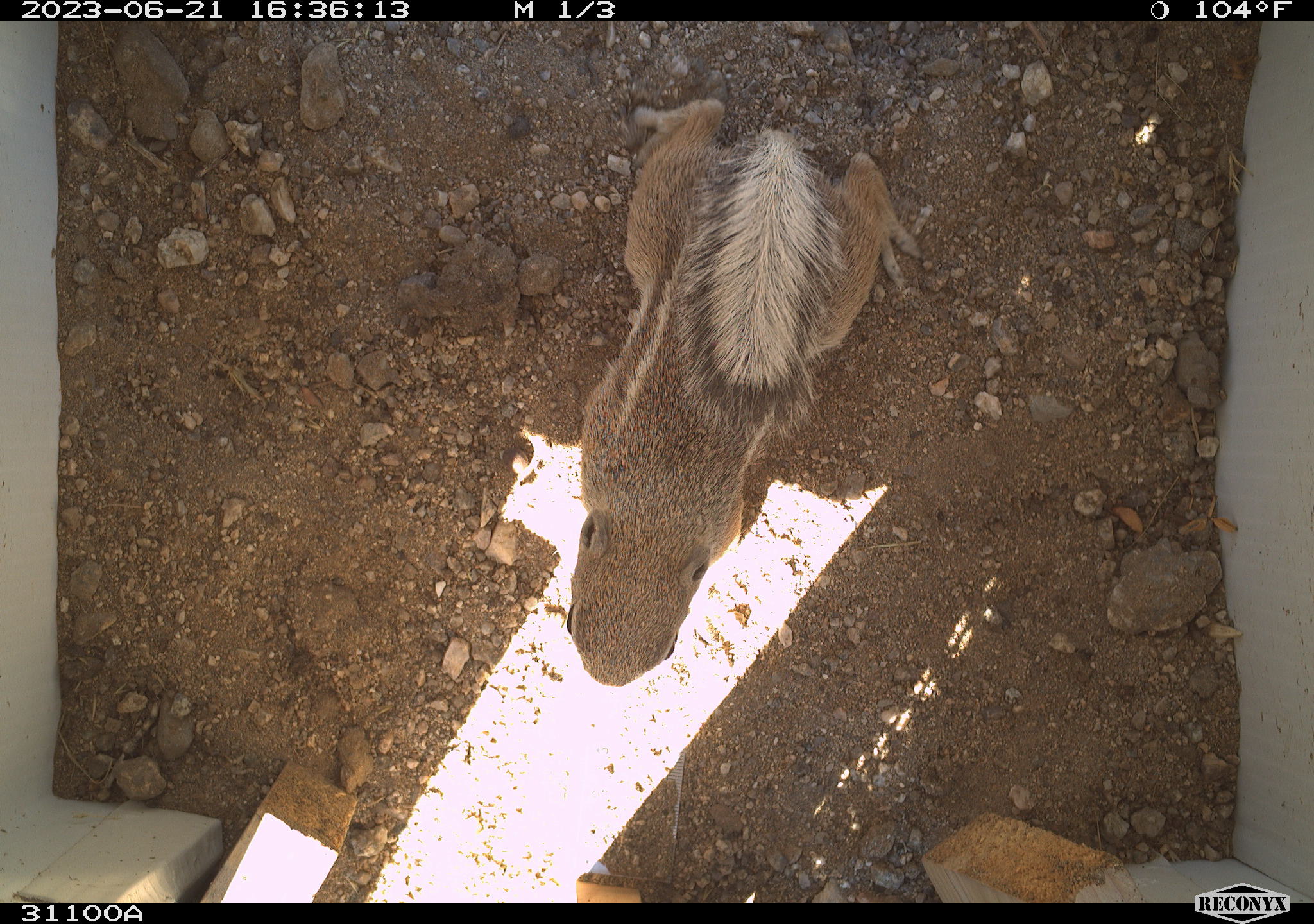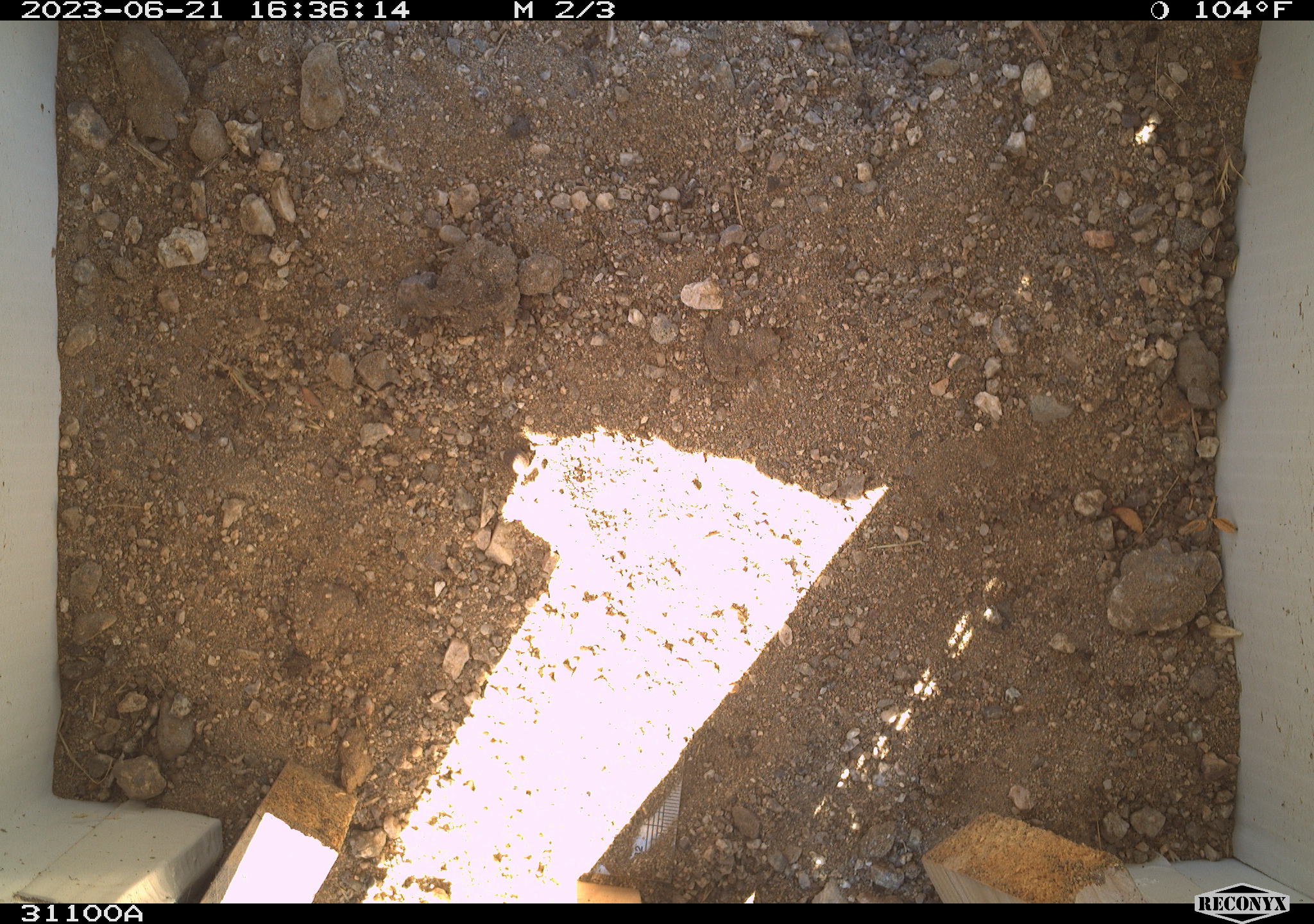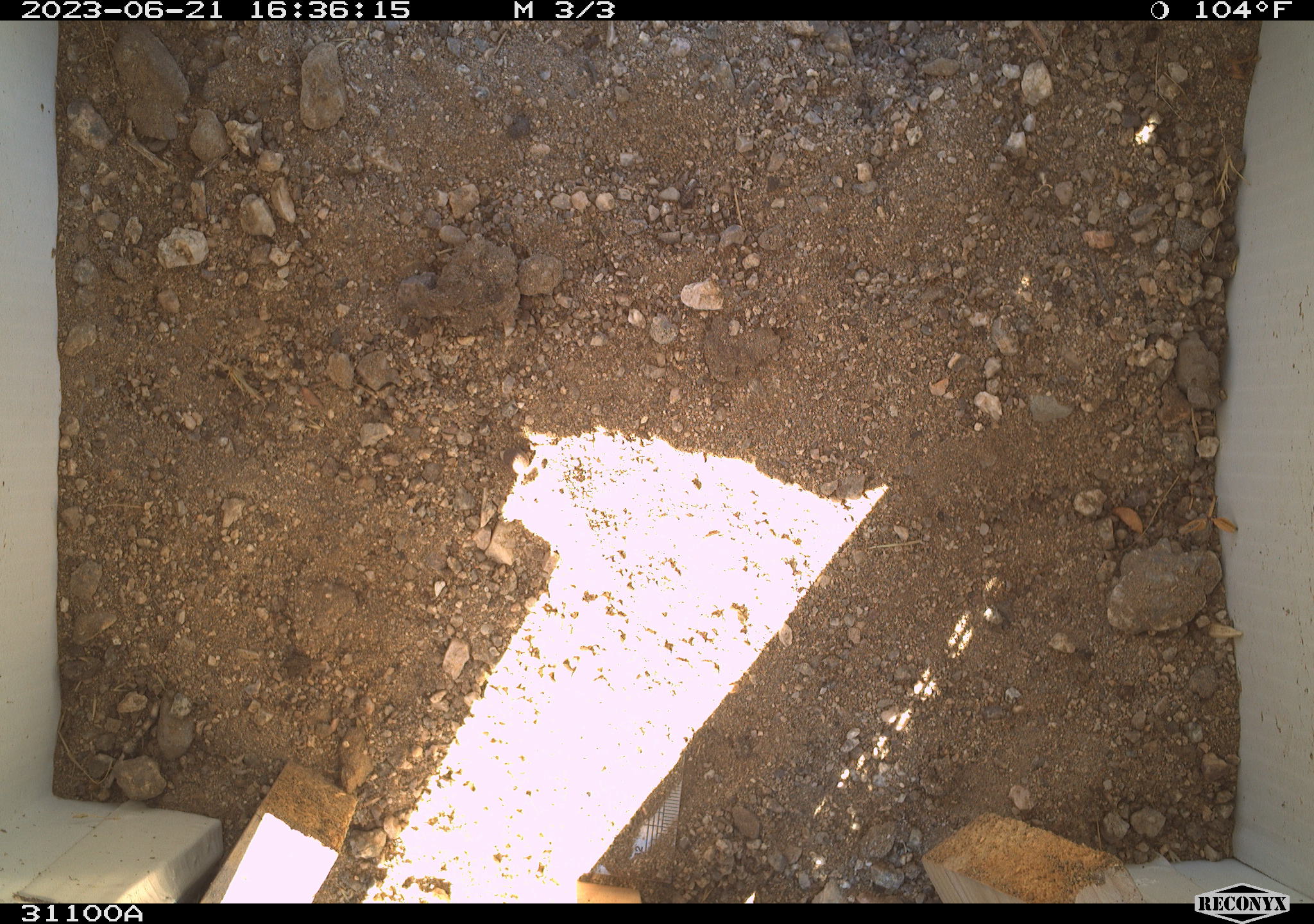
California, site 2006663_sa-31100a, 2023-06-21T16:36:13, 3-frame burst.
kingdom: Animalia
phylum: Chordata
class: Mammalia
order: Rodentia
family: Sciuridae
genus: Ammospermophilus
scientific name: Ammospermophilus leucurus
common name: white-tailed antelope squirrel